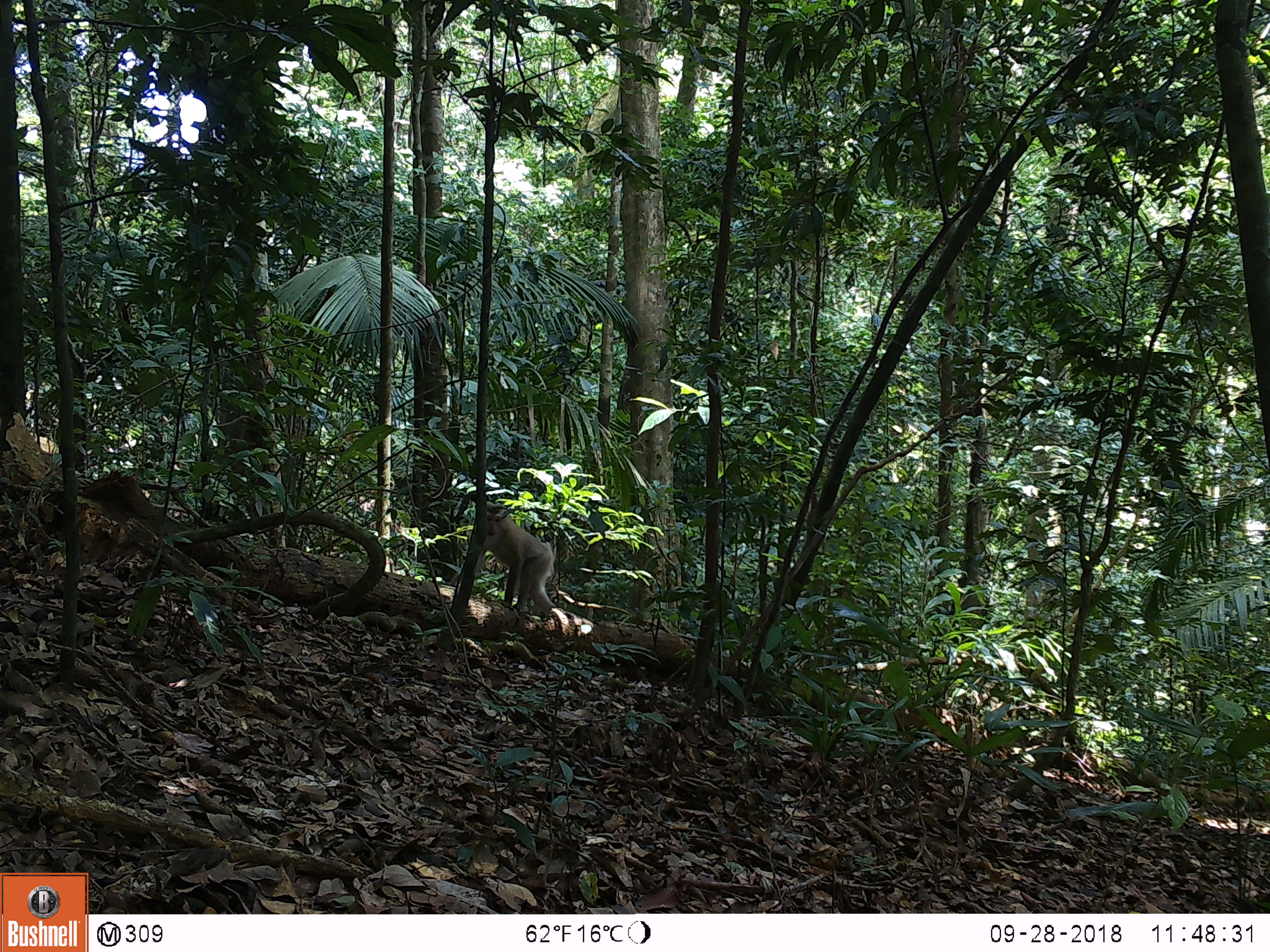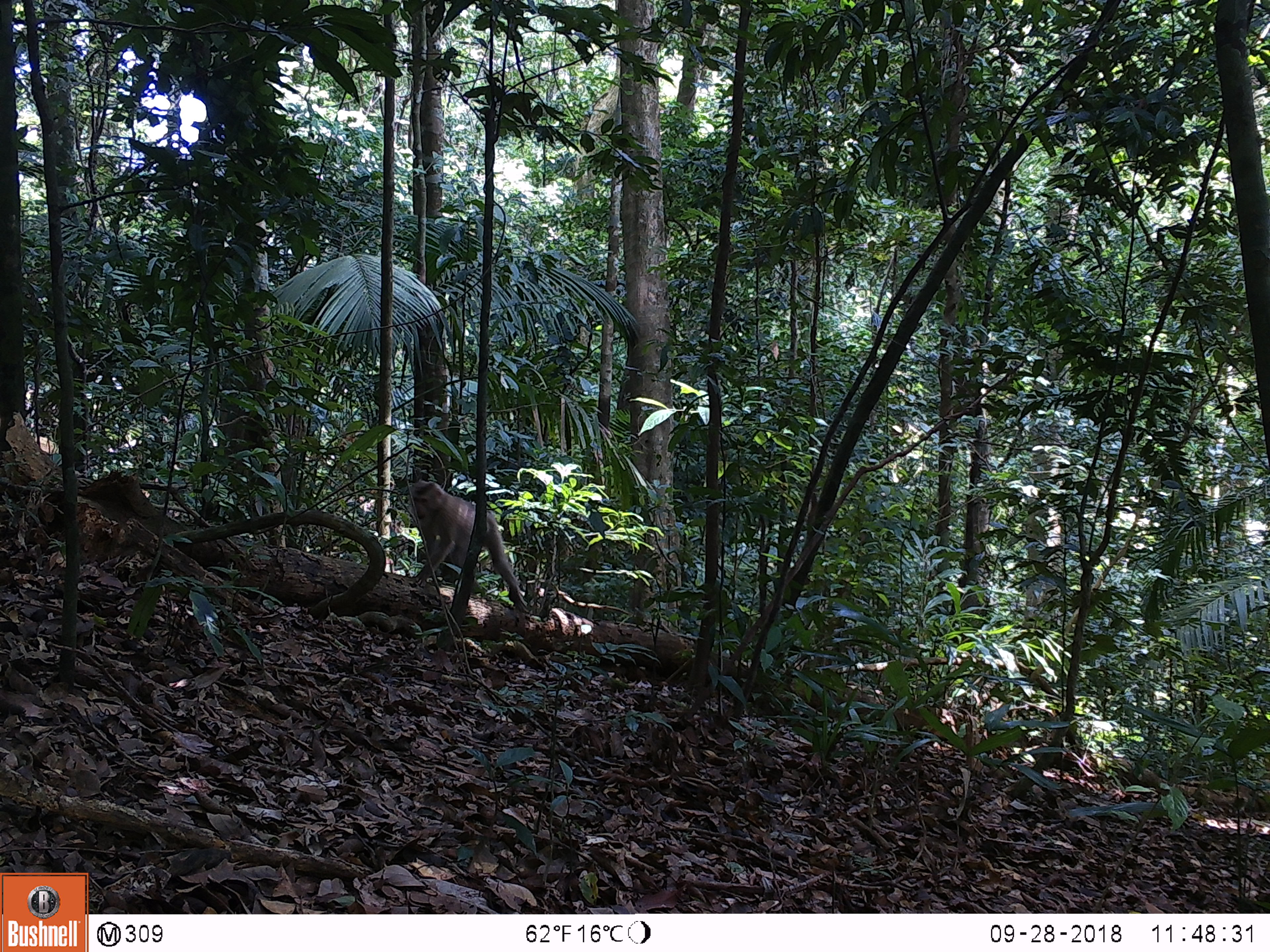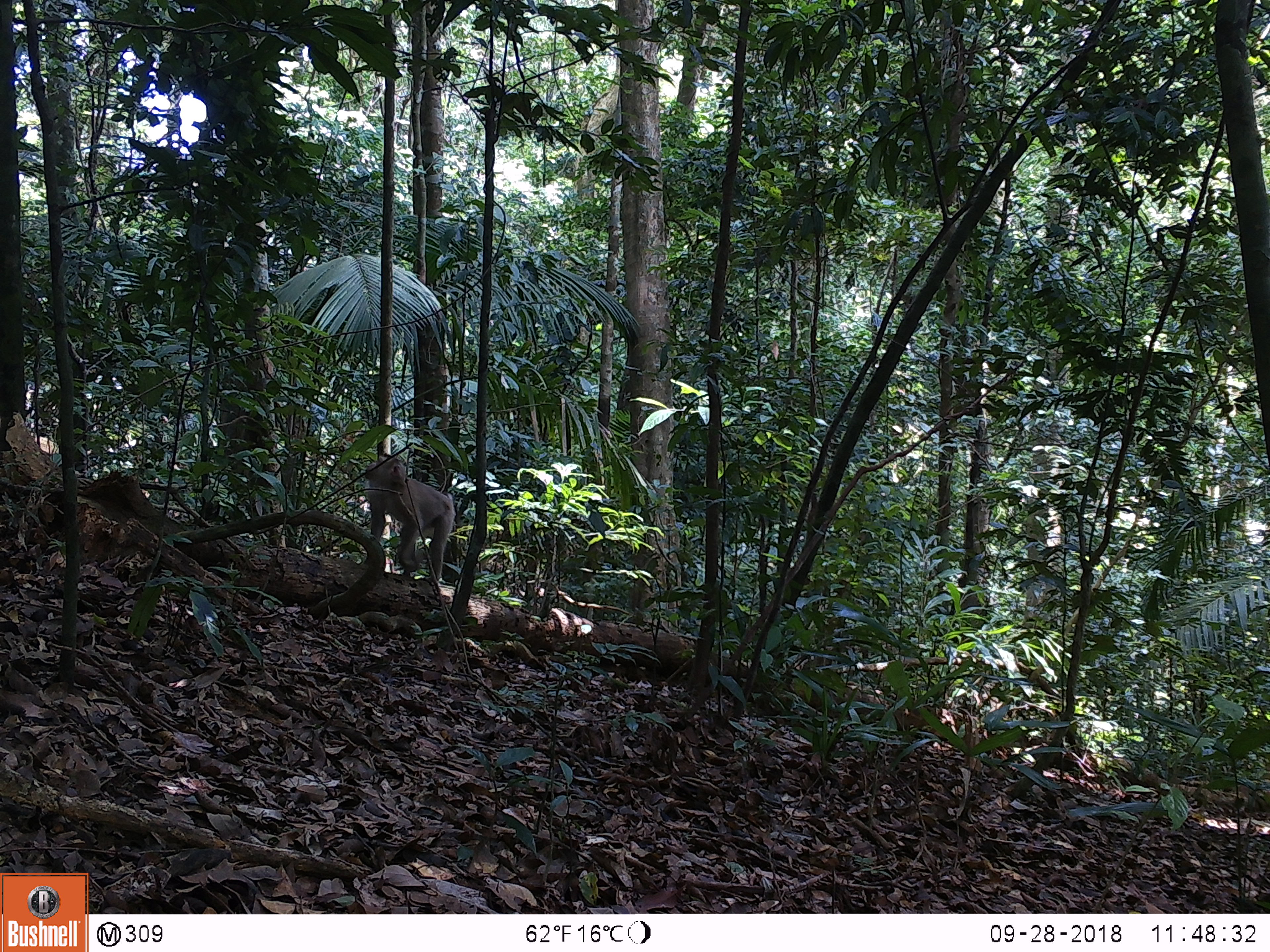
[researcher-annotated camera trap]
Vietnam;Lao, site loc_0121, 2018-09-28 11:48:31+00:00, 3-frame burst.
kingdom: Animalia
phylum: Chordata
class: Mammalia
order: Primates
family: Cercopithecidae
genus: Macaca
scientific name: Macaca nemestrina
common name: pig-tailed macaque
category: pig tailed macaque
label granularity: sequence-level